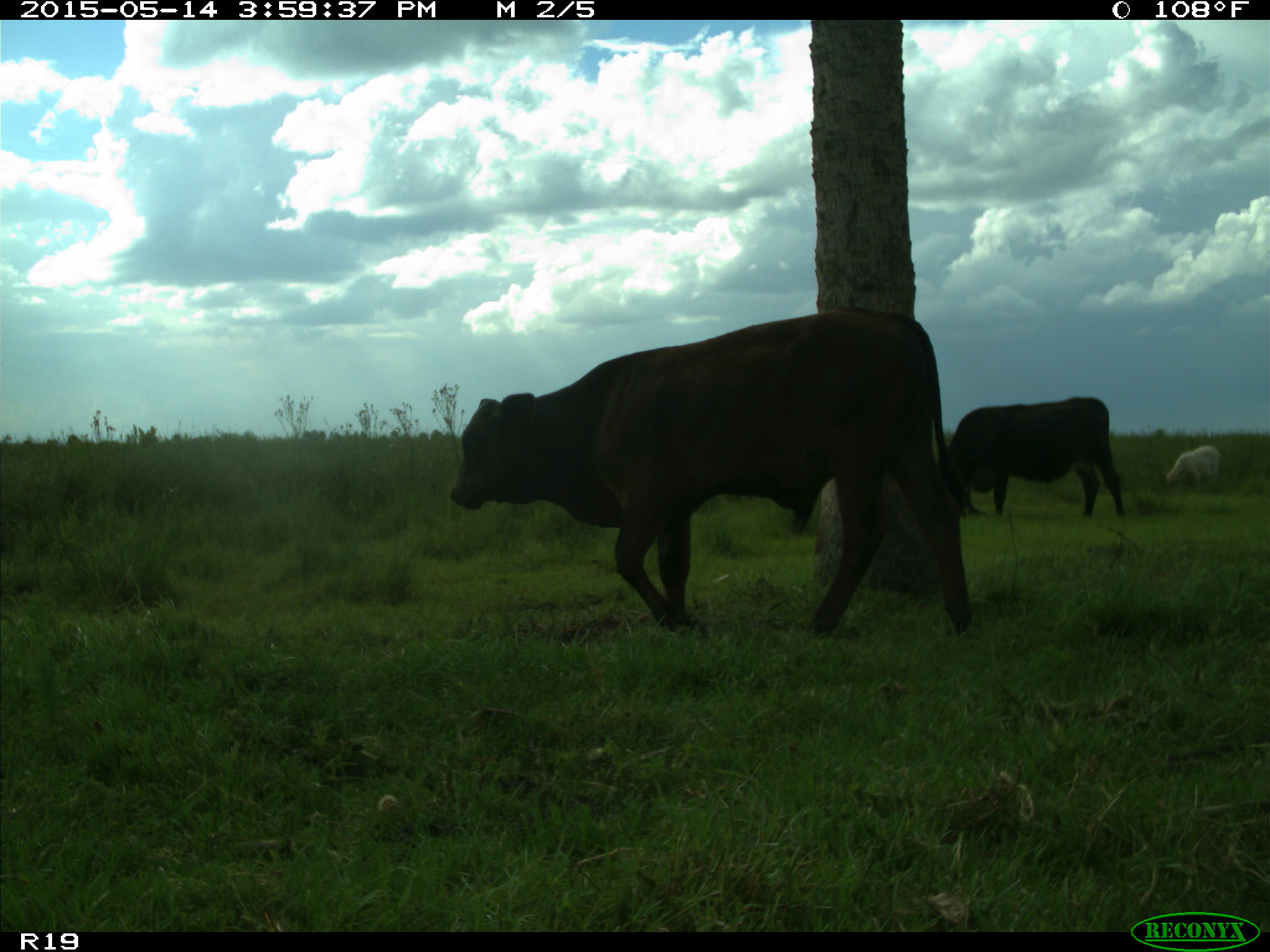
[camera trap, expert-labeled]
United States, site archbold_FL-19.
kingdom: Animalia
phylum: Chordata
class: Mammalia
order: Artiodactyla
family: Bovidae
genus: Bos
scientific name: Bos taurus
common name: domestic cow